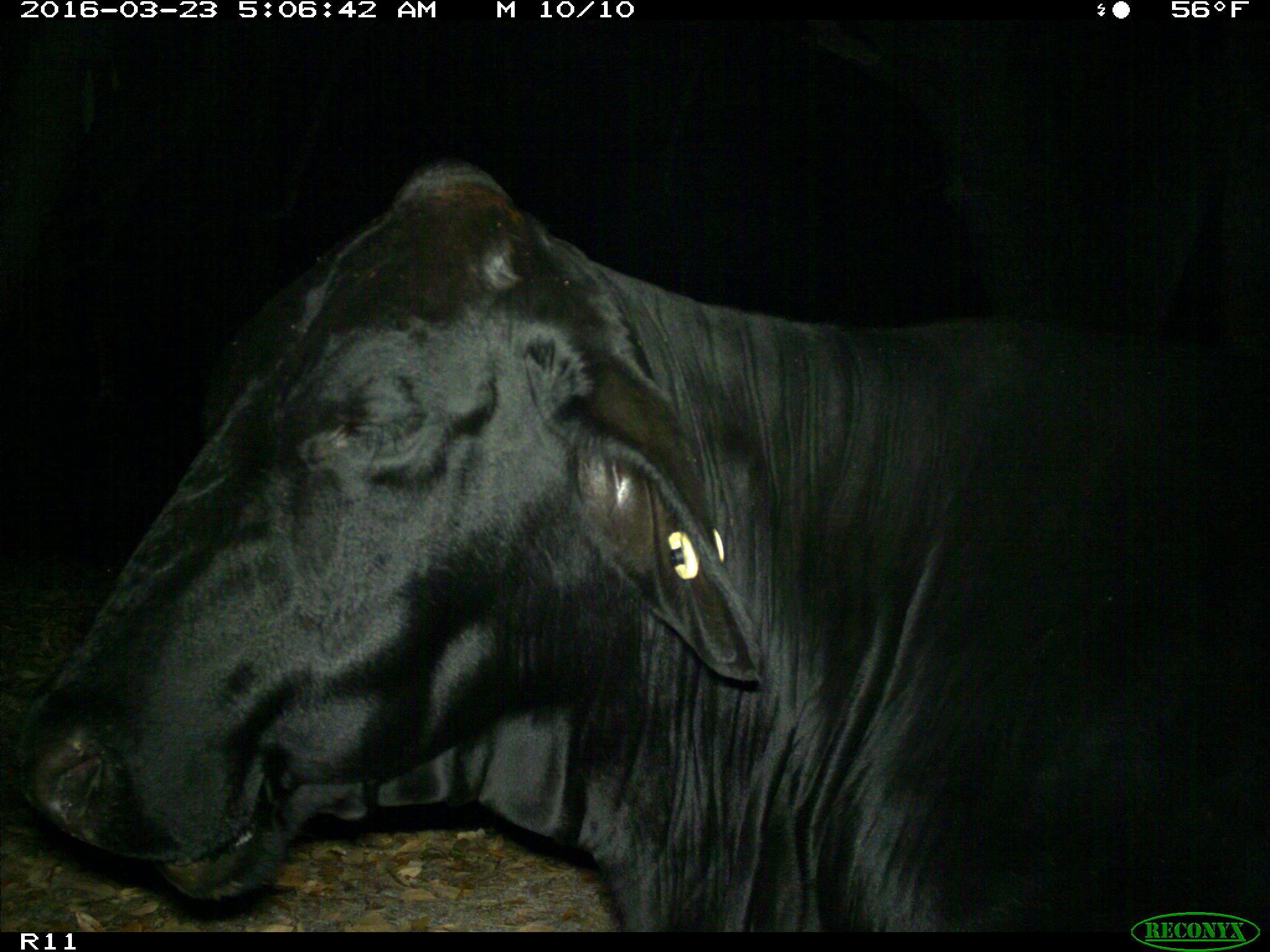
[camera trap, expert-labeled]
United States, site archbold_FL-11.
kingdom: Animalia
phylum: Chordata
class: Mammalia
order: Artiodactyla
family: Bovidae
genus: Bos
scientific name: Bos taurus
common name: domestic cow